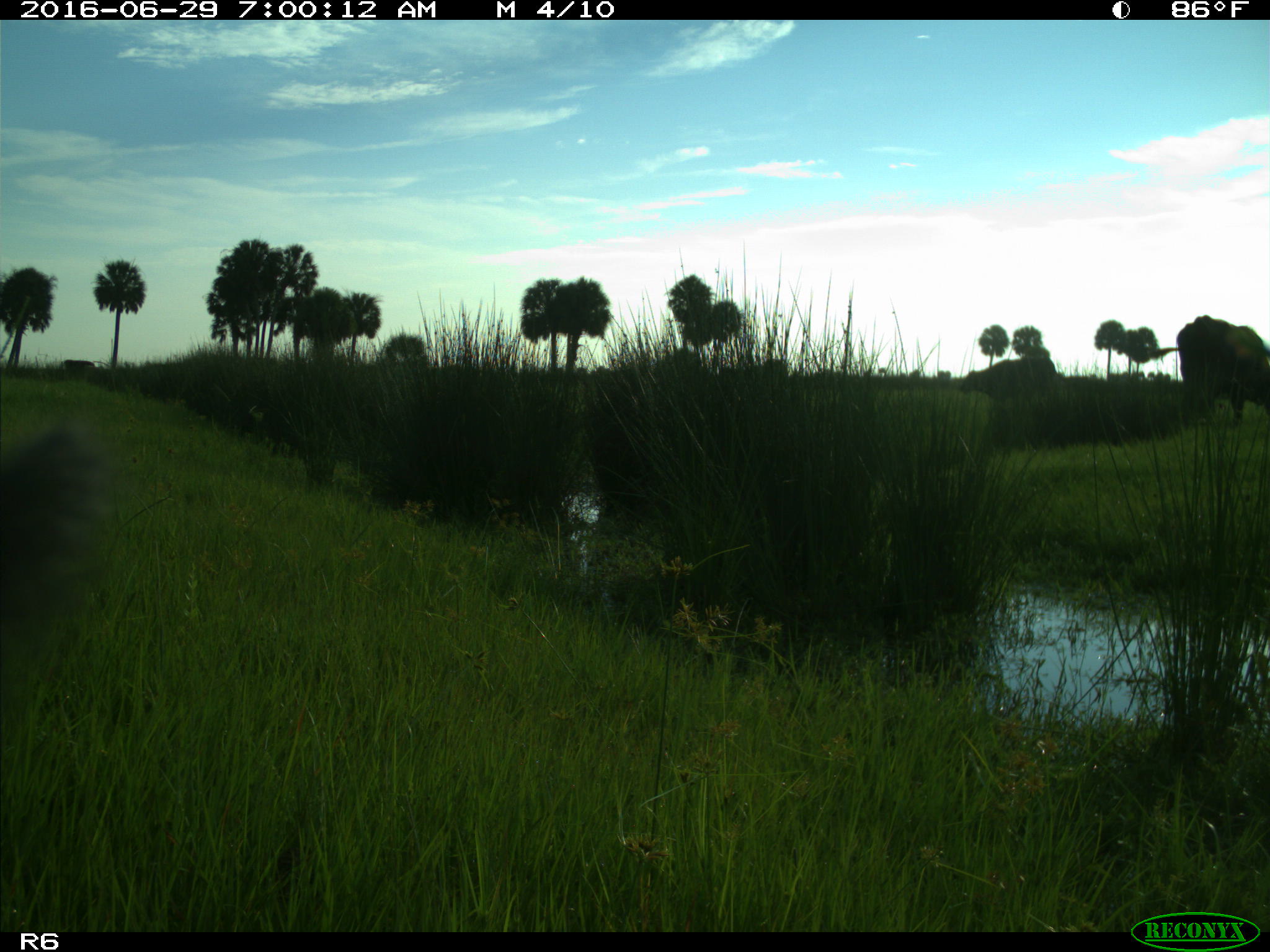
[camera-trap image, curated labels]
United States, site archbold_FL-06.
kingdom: Animalia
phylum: Chordata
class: Mammalia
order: Artiodactyla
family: Bovidae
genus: Bos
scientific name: Bos taurus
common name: domestic cow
Bos taurus (domestic cow).